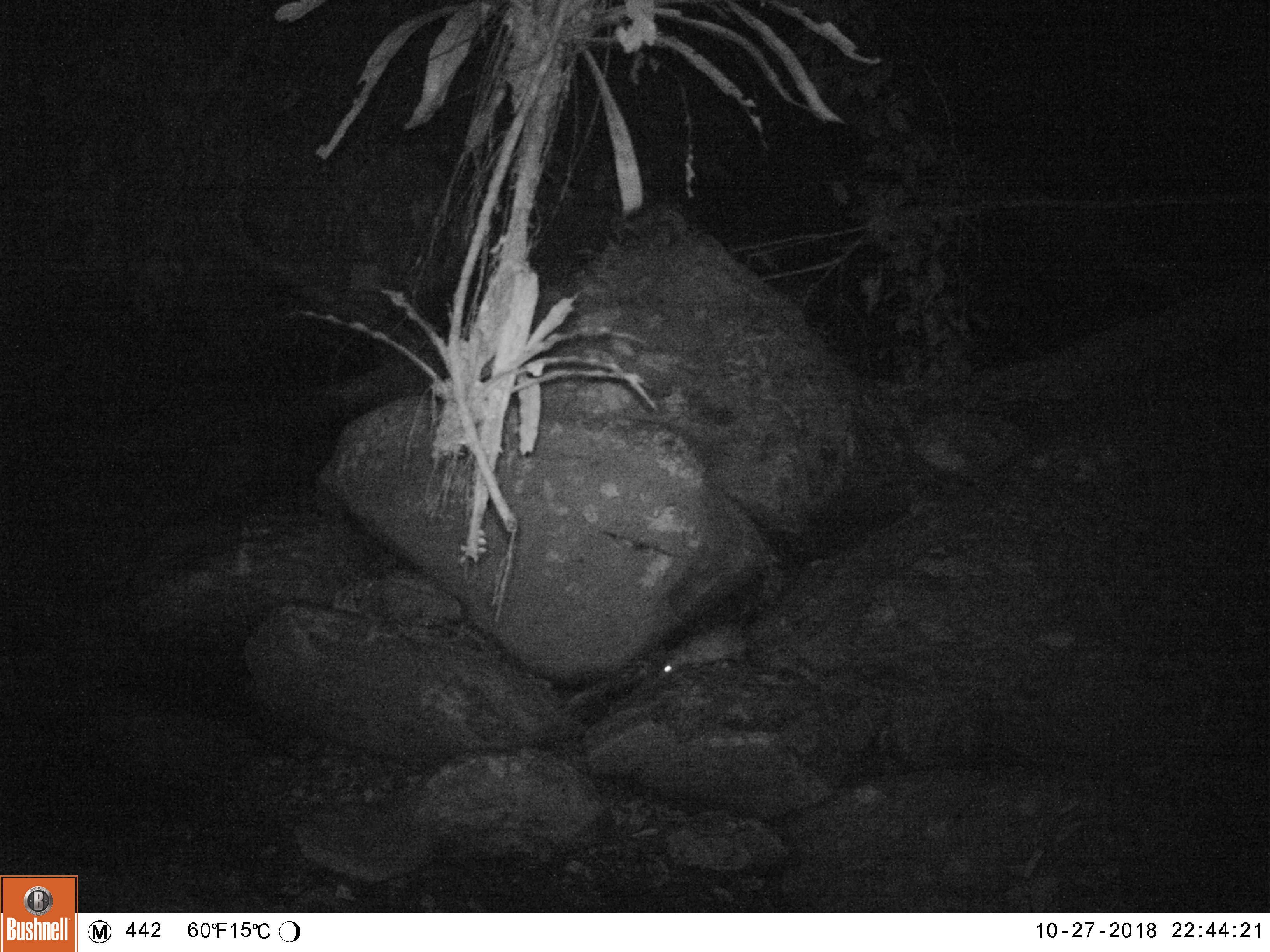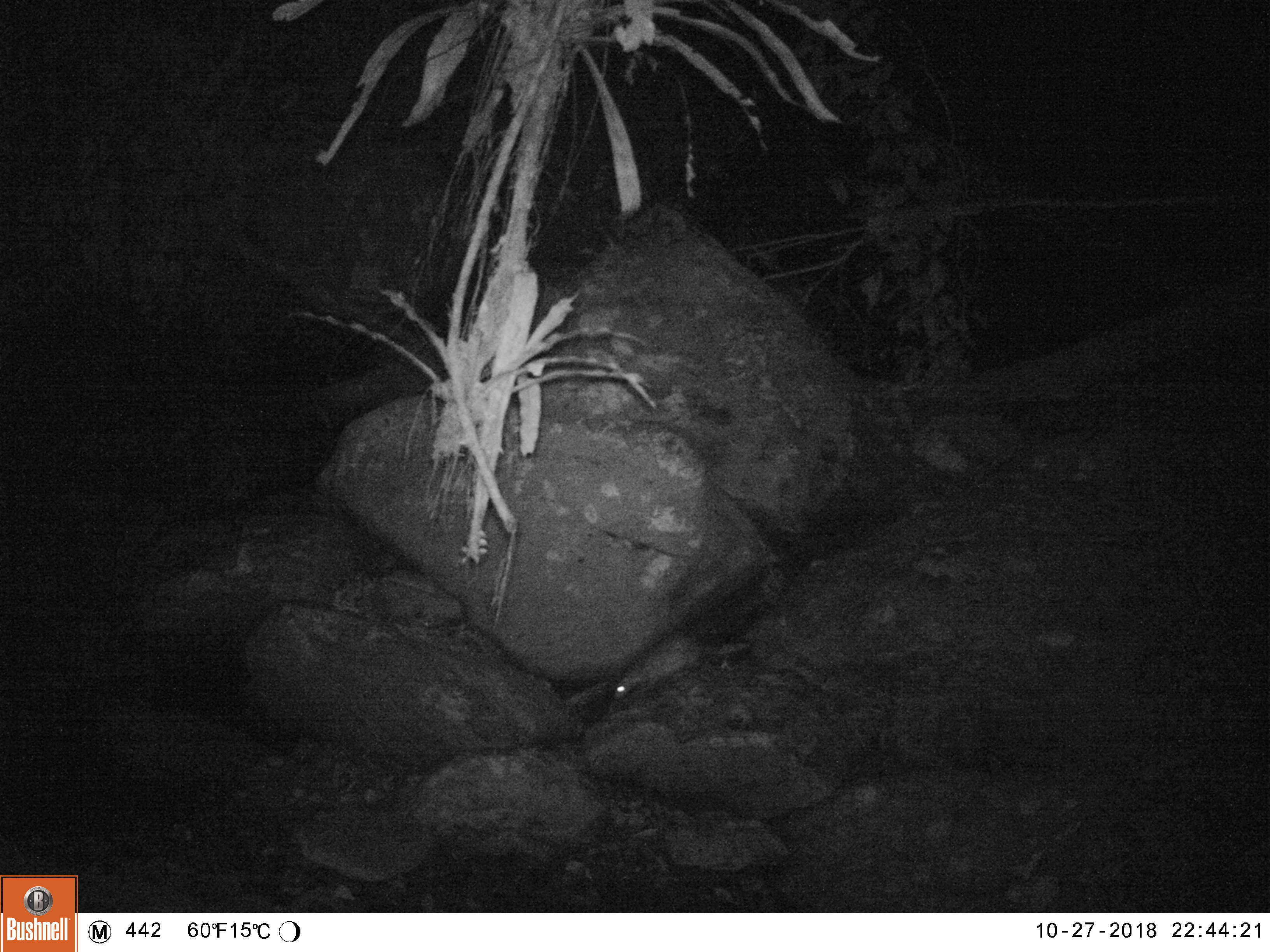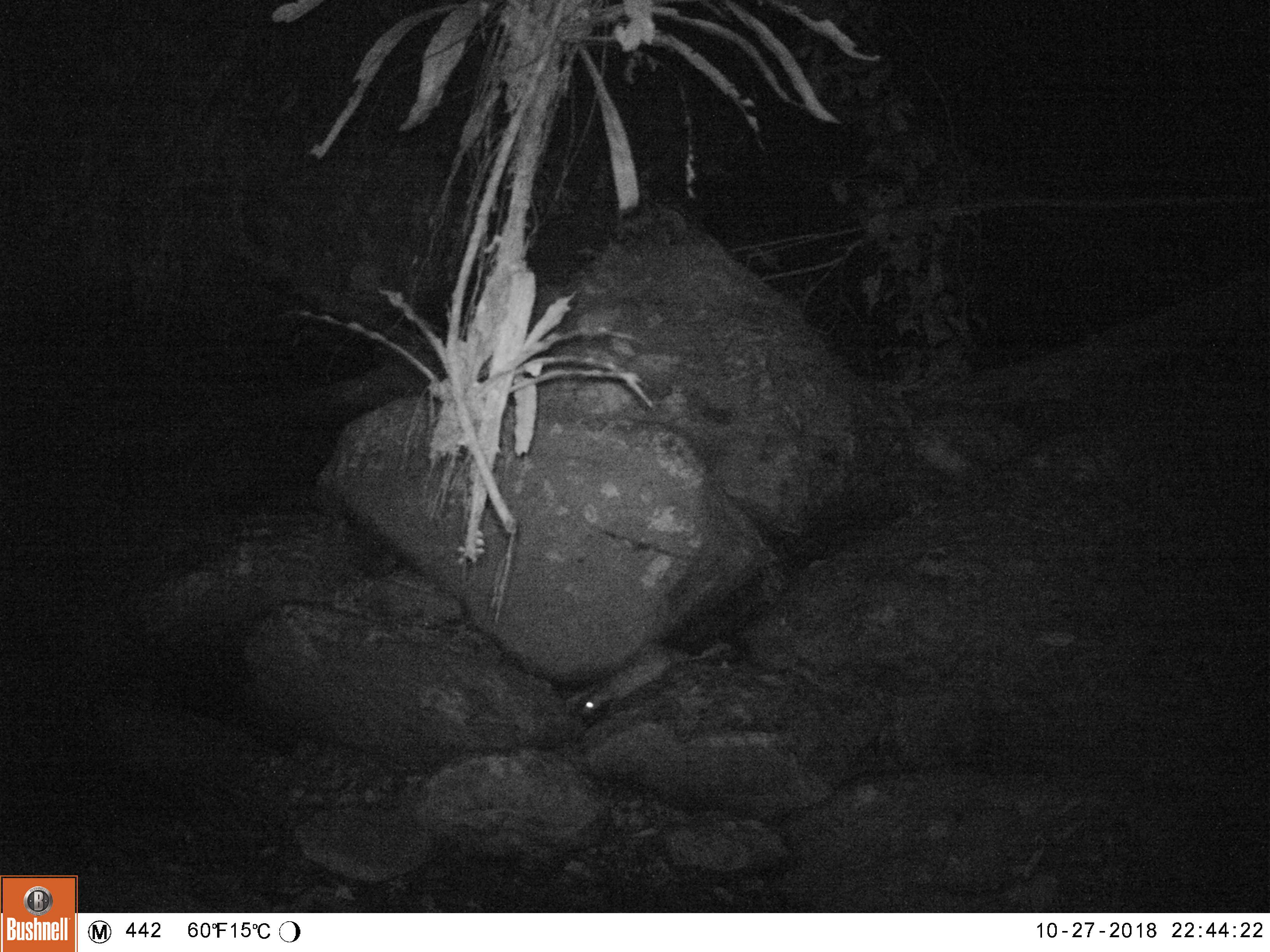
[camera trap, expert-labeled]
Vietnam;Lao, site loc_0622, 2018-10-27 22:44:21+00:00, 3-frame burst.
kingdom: Animalia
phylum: Chordata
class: Mammalia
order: Rodentia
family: Hystricidae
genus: Atherurus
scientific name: Atherurus macrourus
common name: asiatic brush-tailed porcupine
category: asiatic brush tailed porcupine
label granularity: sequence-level